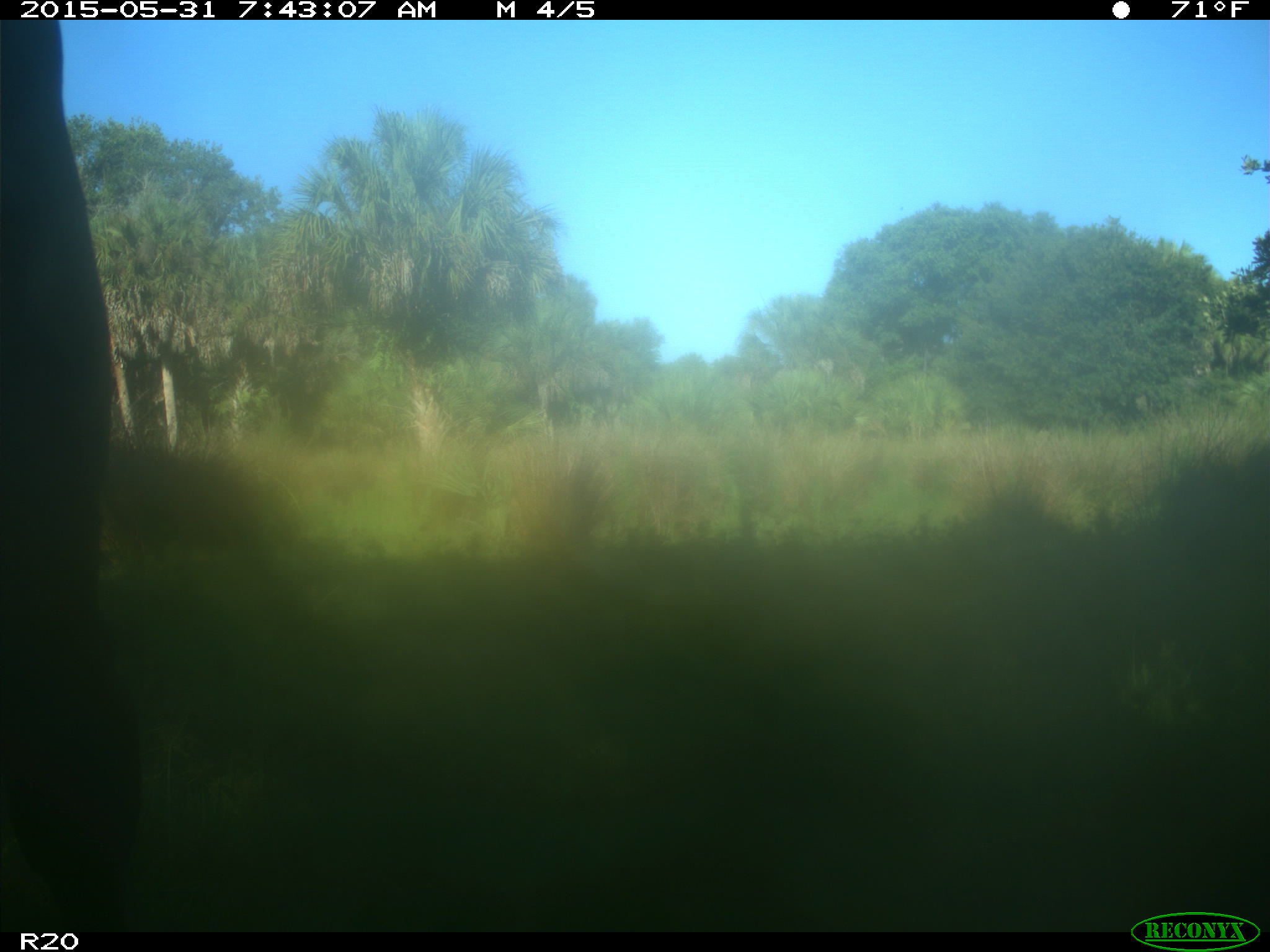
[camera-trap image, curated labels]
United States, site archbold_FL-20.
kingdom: Animalia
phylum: Chordata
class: Mammalia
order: Artiodactyla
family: Bovidae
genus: Bos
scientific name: Bos taurus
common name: domestic cow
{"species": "Bos taurus (domestic cow)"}